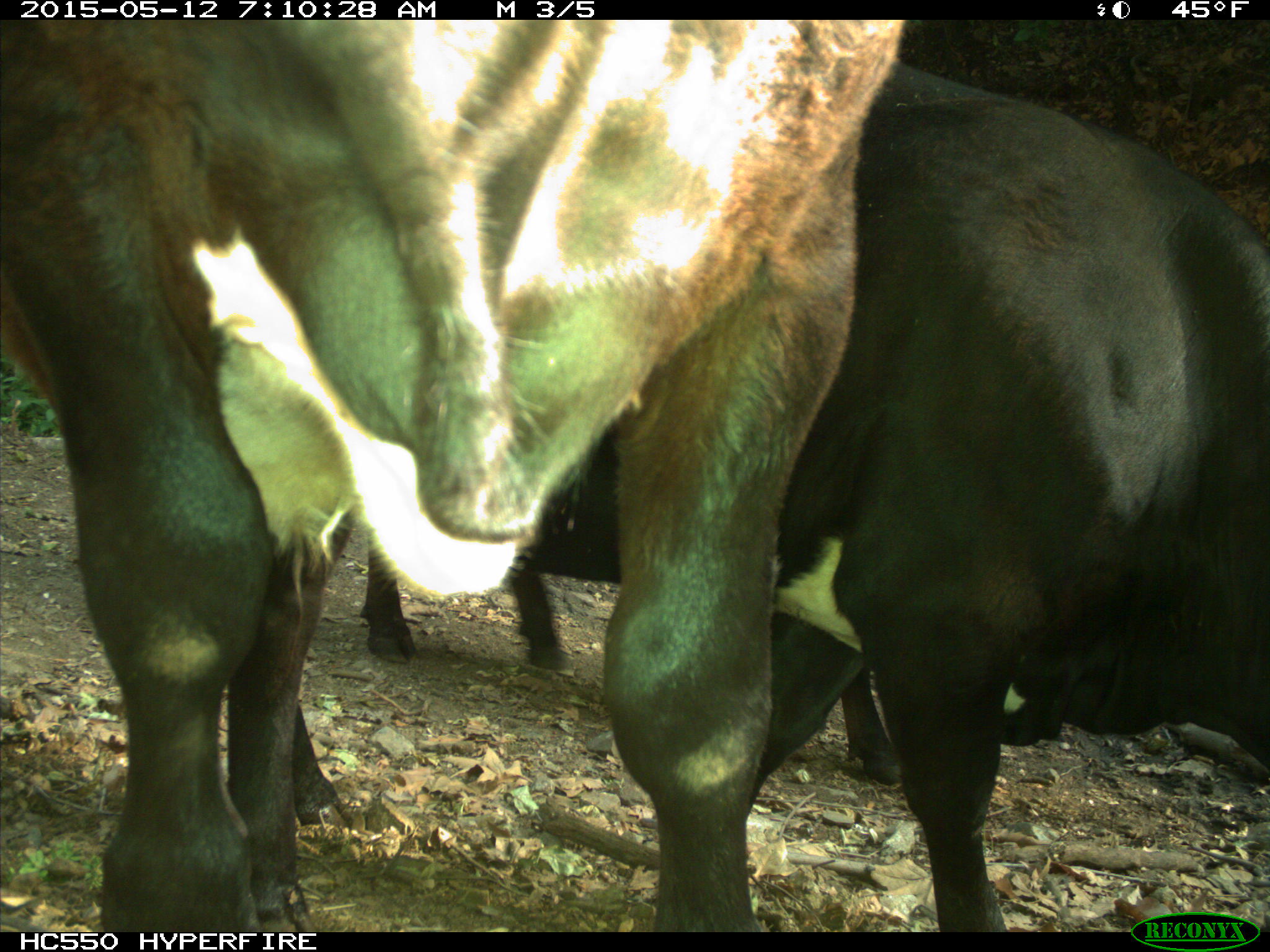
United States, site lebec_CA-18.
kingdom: Animalia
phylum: Chordata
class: Mammalia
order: Artiodactyla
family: Bovidae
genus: Bos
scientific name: Bos taurus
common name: domestic cow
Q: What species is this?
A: Bos taurus (domestic cow).